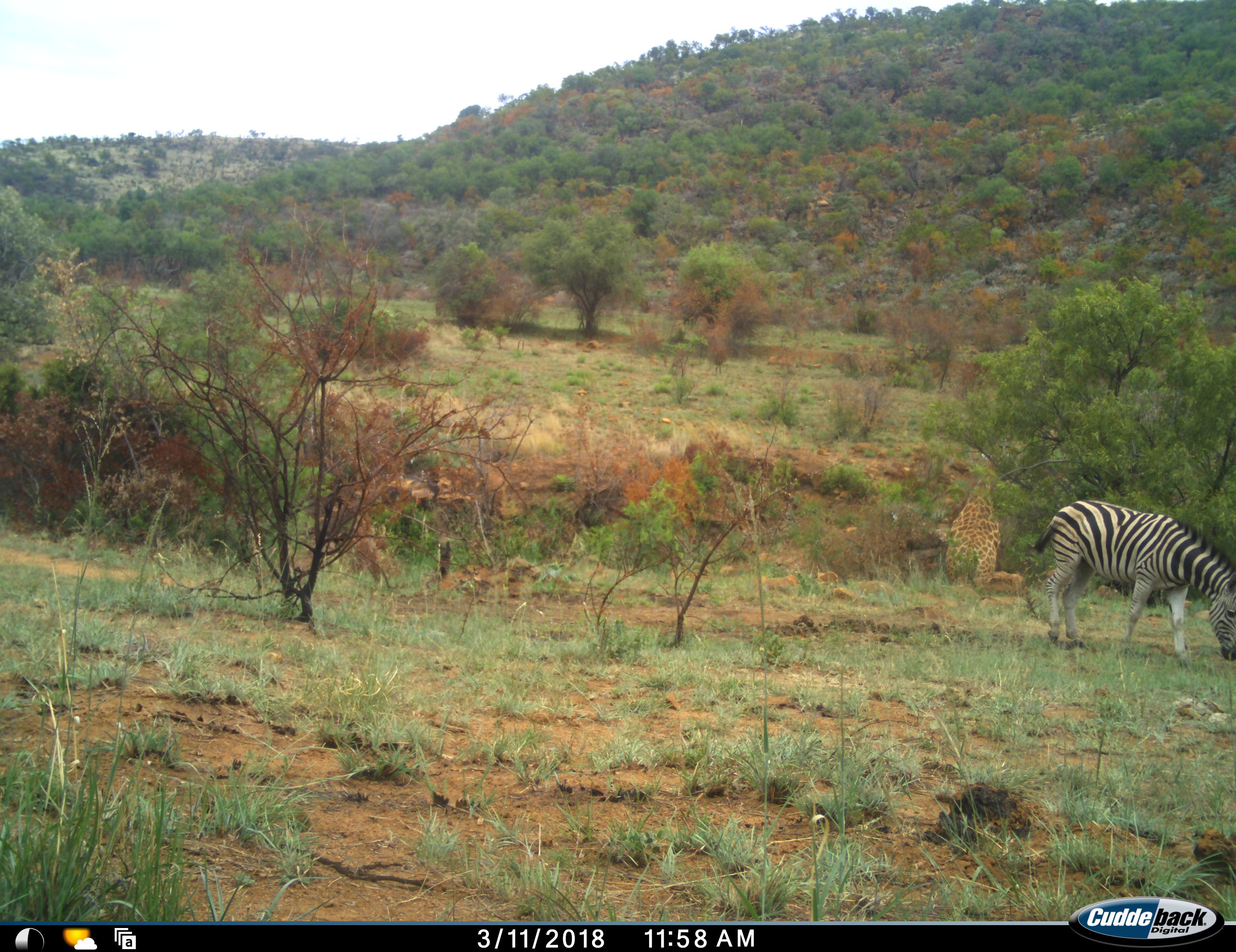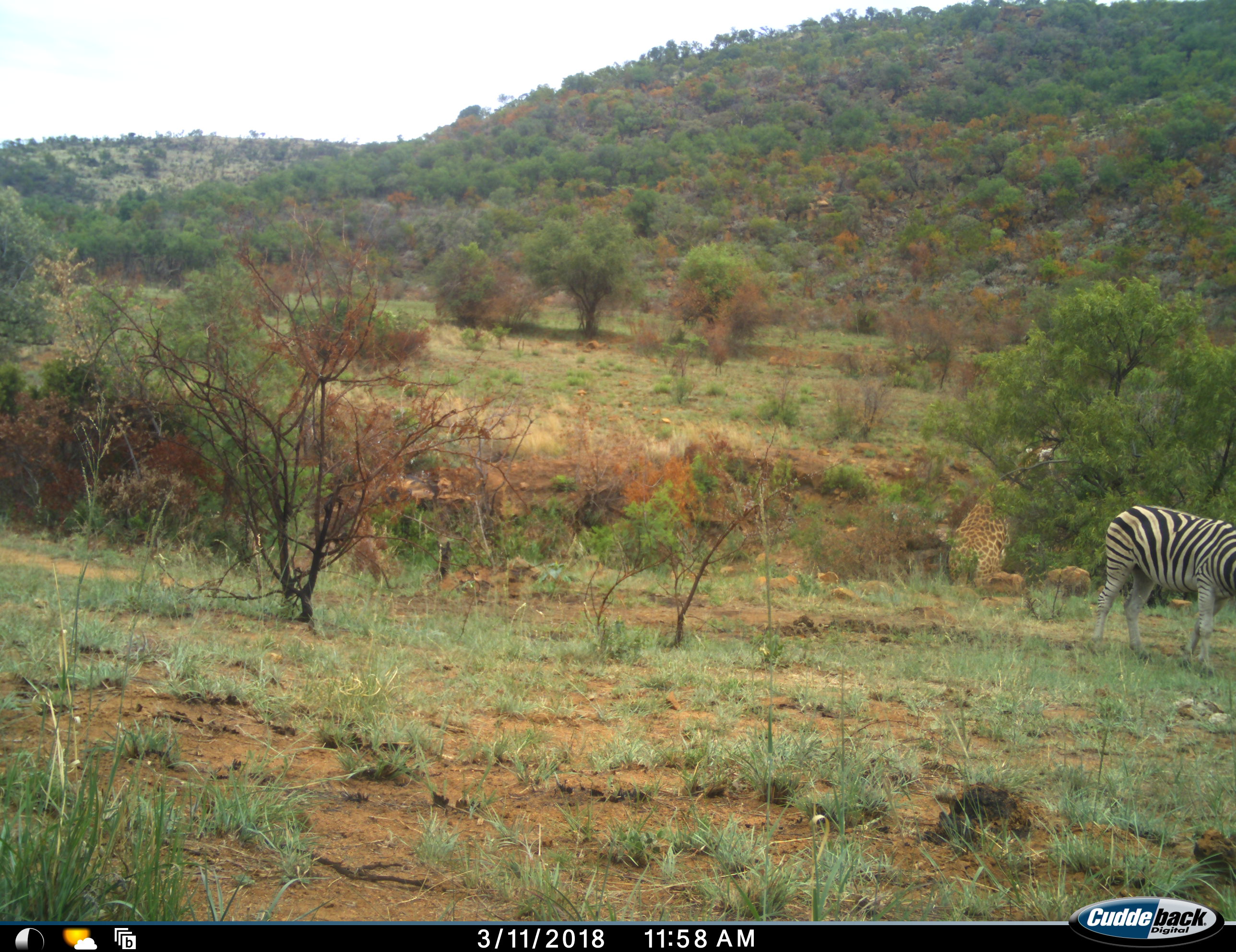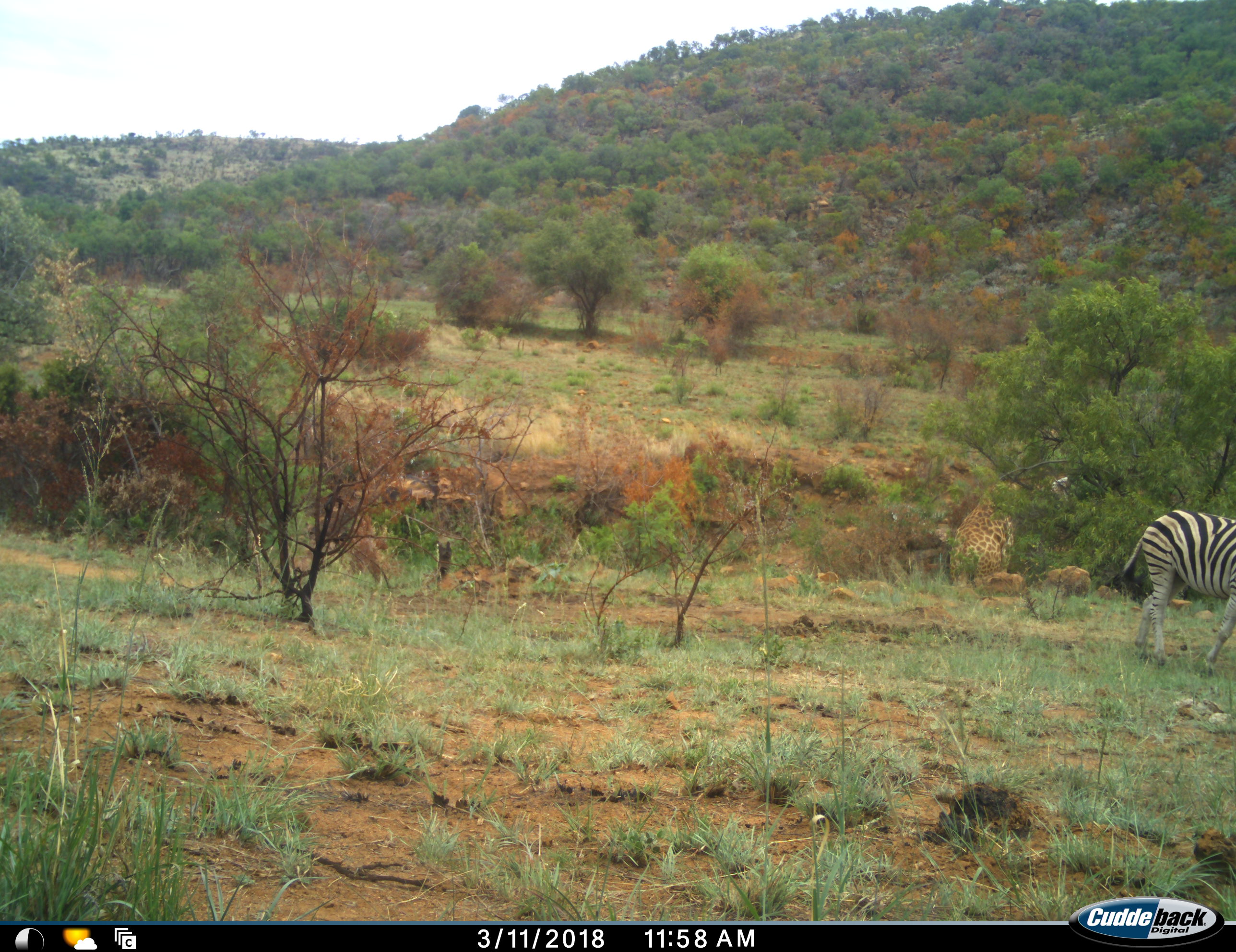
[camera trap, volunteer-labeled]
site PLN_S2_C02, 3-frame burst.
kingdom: Animalia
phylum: Chordata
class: Mammalia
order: Artiodactyla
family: Giraffidae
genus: Giraffa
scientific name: Giraffa camelopardalis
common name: giraffe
Giraffe (Giraffa camelopardalis), count 1. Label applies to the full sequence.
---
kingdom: Animalia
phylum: Chordata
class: Mammalia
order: Perissodactyla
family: Equidae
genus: Equus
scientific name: Equus quagga burchellii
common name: burchell's zebra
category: zebraburchells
Zebraburchells (burchell's zebra) (Equus quagga burchellii), count 1. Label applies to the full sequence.